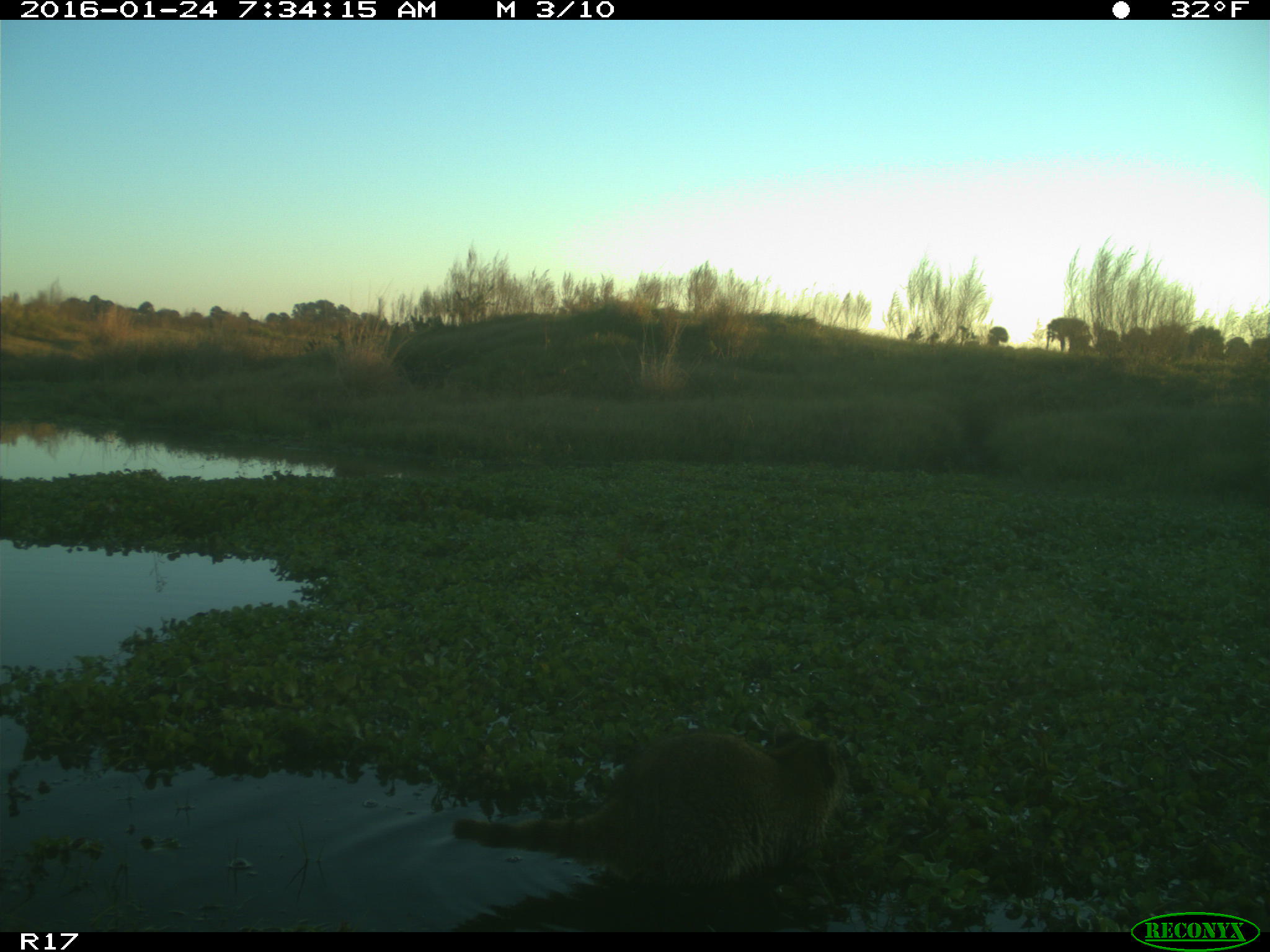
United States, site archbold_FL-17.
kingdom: Animalia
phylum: Chordata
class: Mammalia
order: Carnivora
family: Procyonidae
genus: Procyon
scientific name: Procyon lotor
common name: common raccoon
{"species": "Procyon lotor (common raccoon)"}